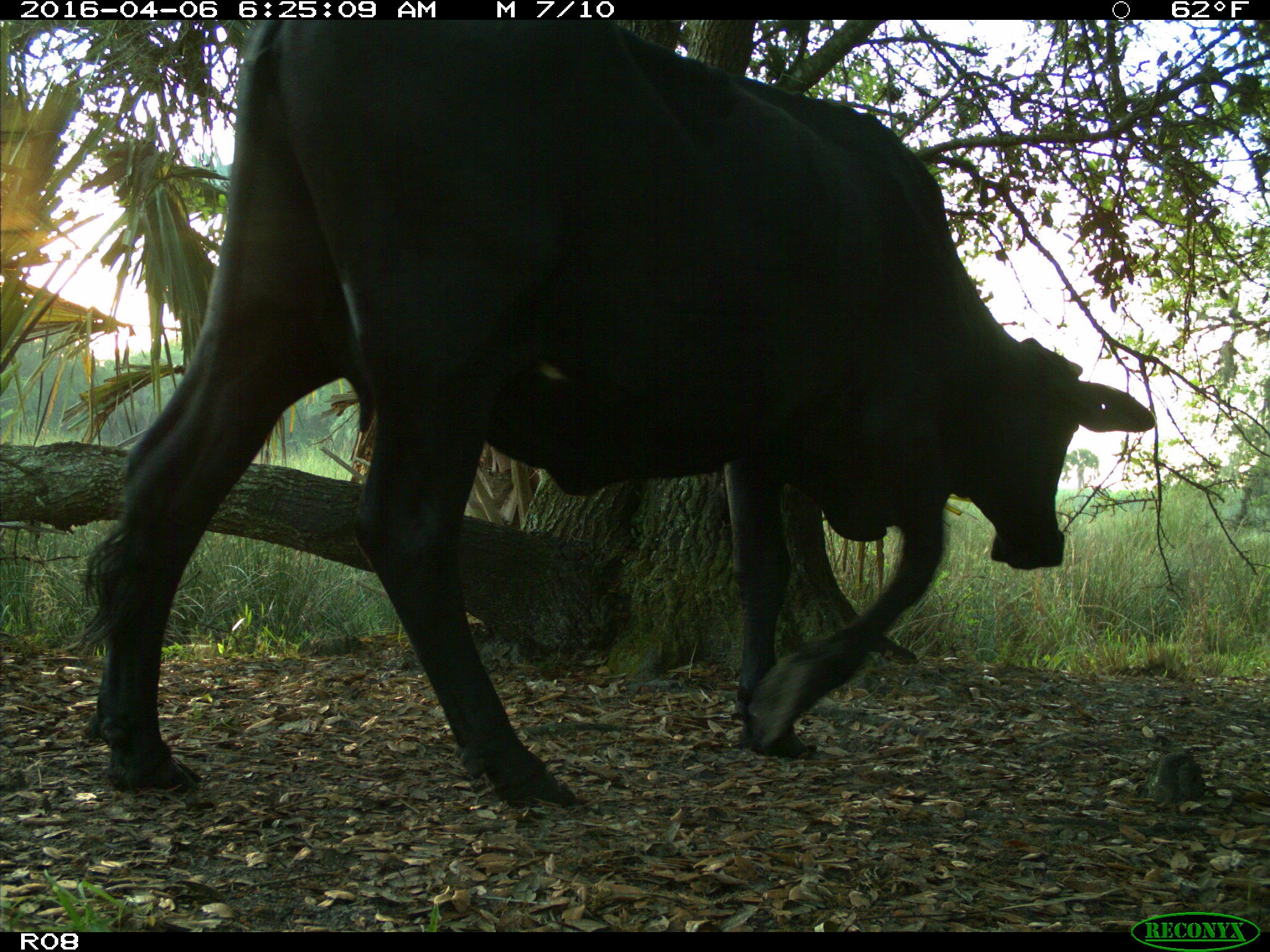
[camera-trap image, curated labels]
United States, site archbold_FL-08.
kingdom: Animalia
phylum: Chordata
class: Mammalia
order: Artiodactyla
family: Bovidae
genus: Bos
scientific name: Bos taurus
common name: domestic cow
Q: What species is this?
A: Bos taurus (domestic cow).